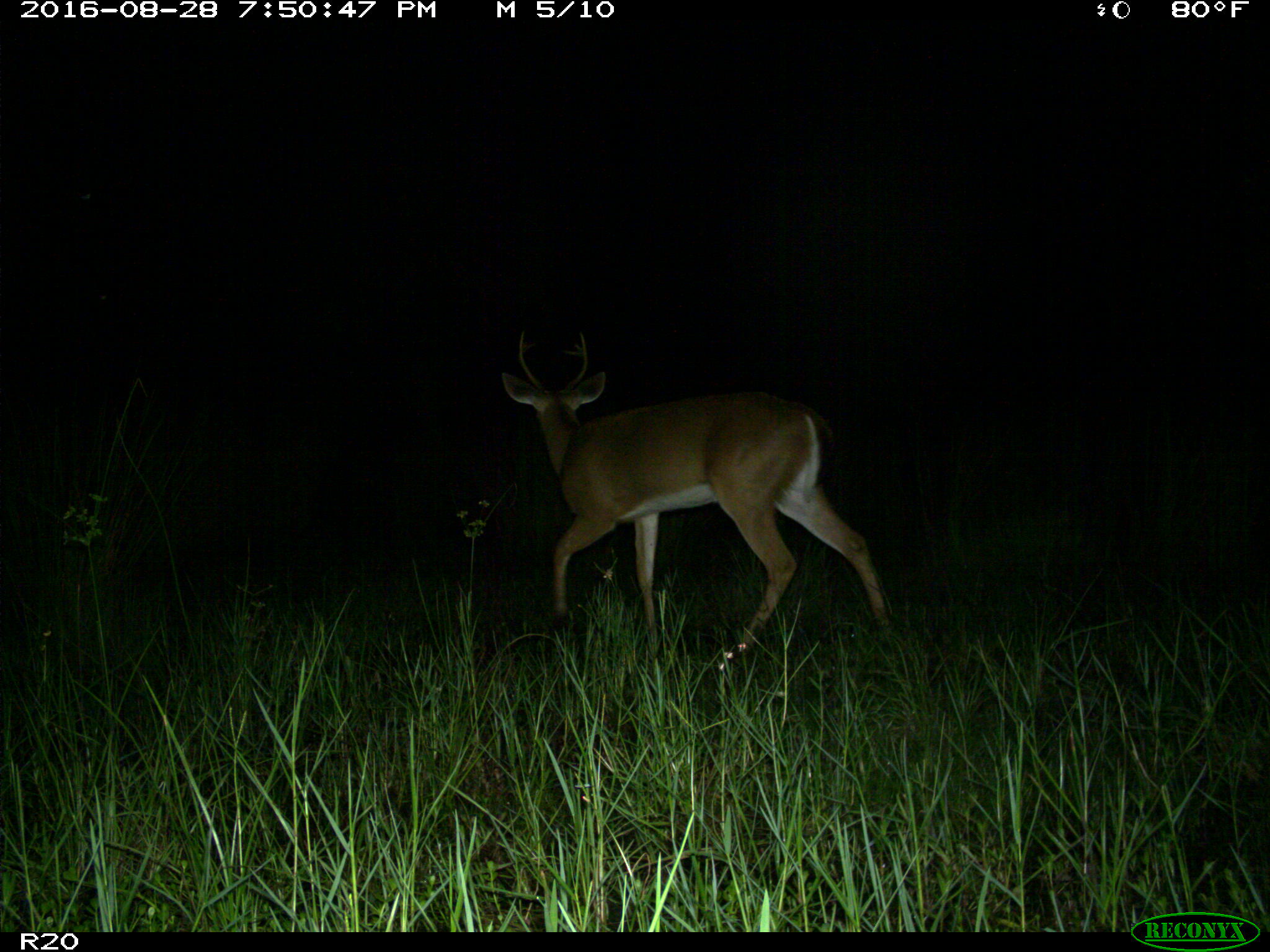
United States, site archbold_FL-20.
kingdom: Animalia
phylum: Chordata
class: Mammalia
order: Artiodactyla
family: Cervidae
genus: Odocoileus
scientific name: Odocoileus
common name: deer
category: unidentified deer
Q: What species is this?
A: Unidentified deer (deer) (Odocoileus).